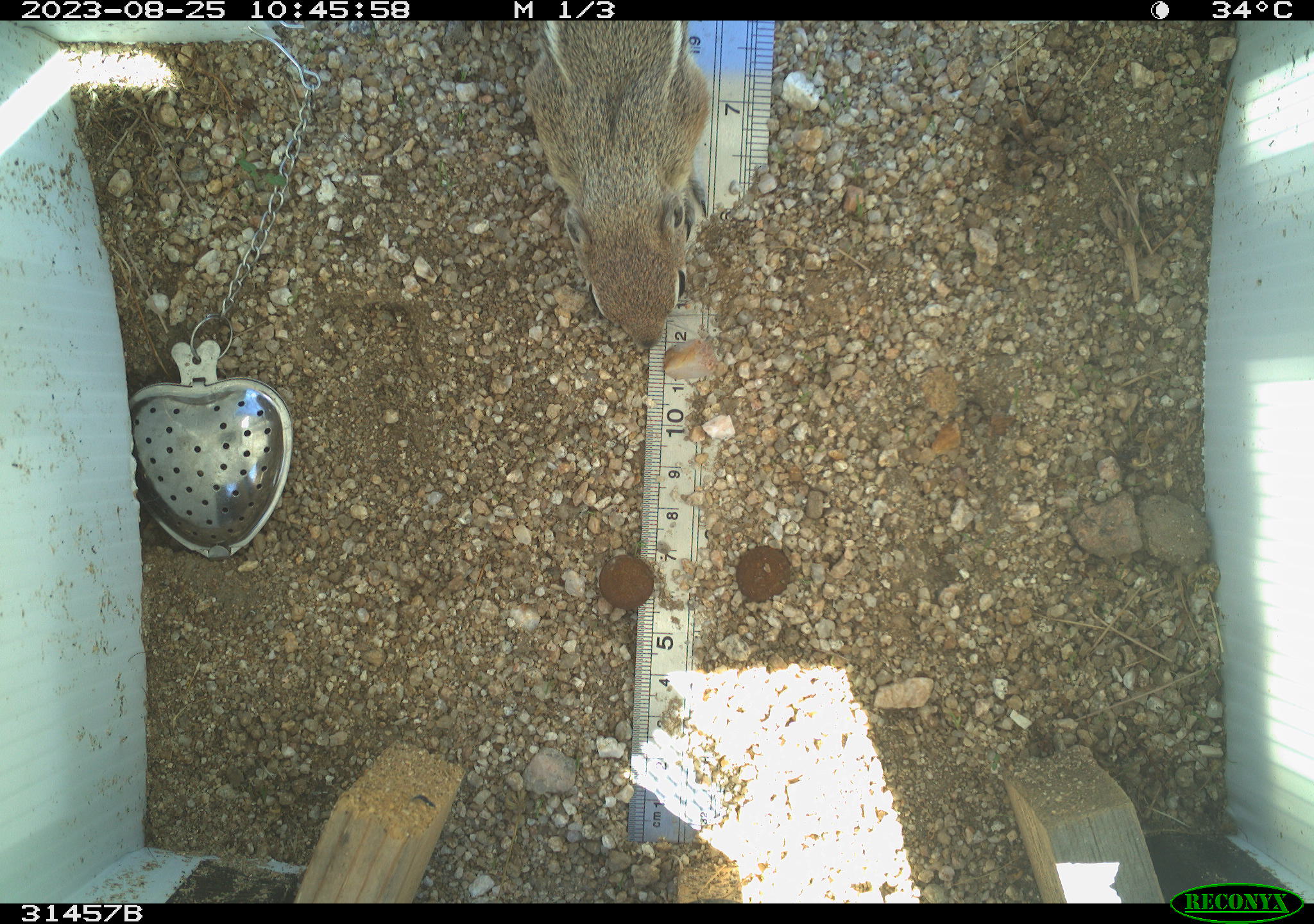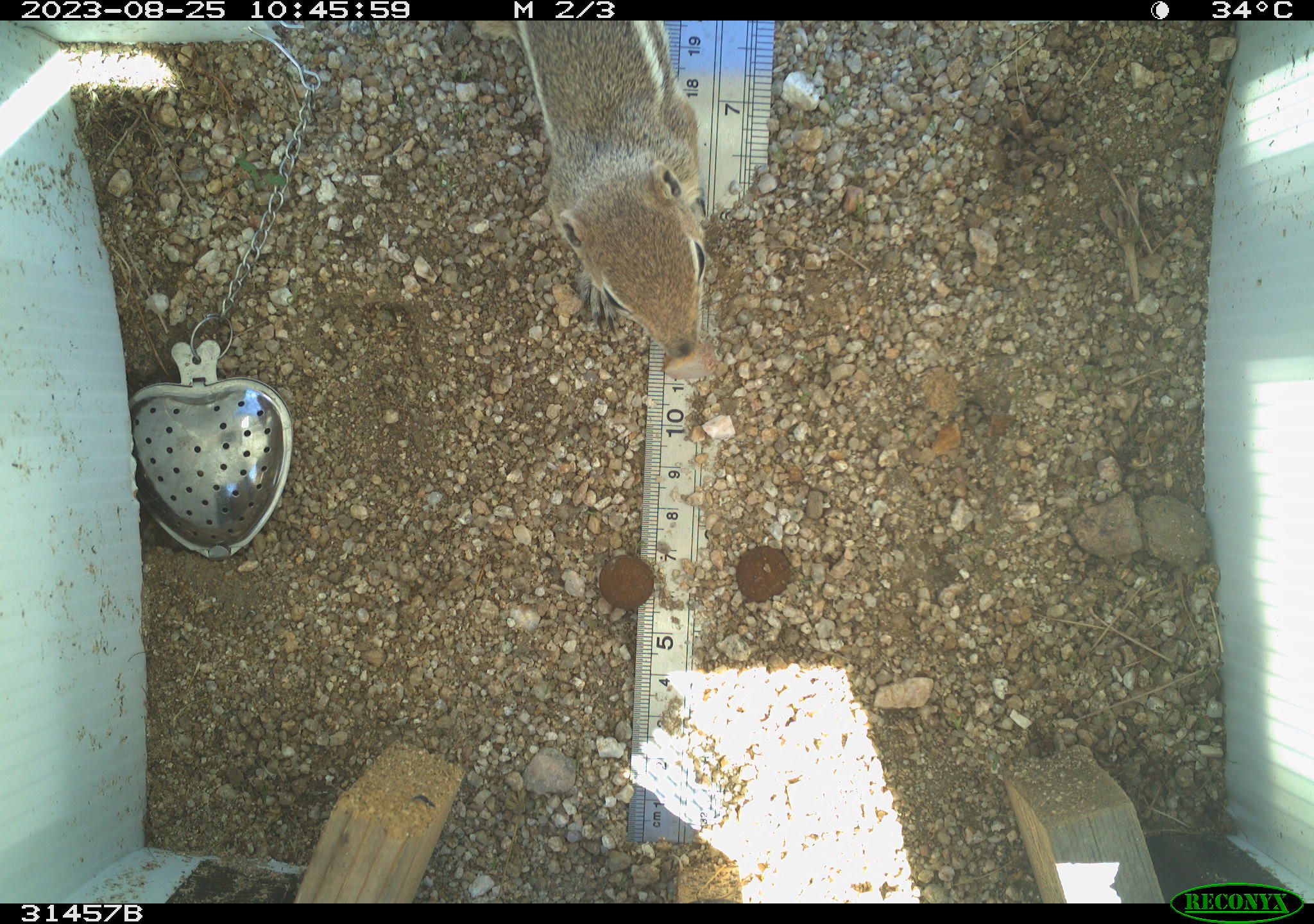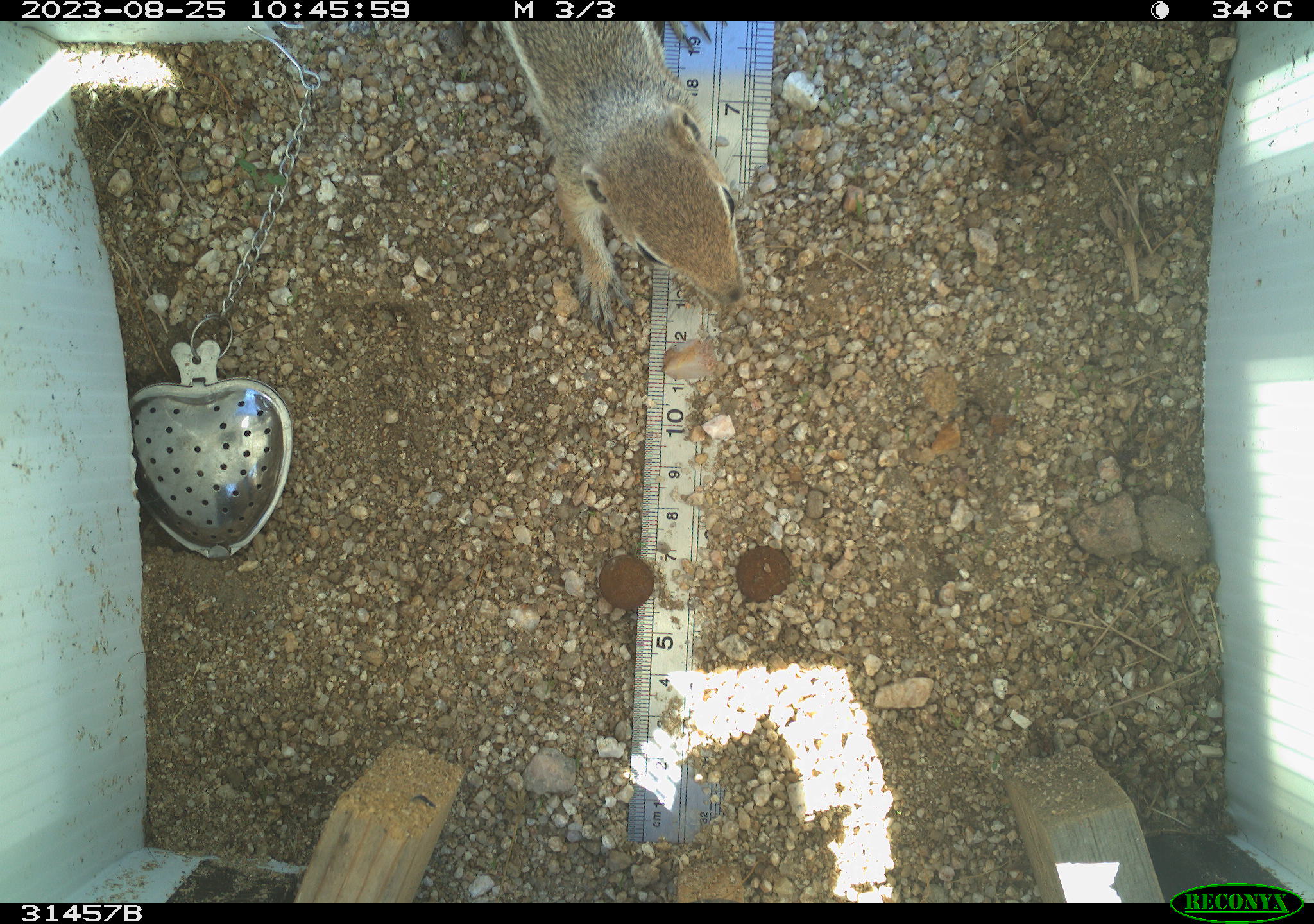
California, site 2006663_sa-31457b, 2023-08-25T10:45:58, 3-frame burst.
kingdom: Animalia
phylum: Chordata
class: Mammalia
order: Rodentia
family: Sciuridae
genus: Ammospermophilus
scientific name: Ammospermophilus leucurus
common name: white-tailed antelope squirrel